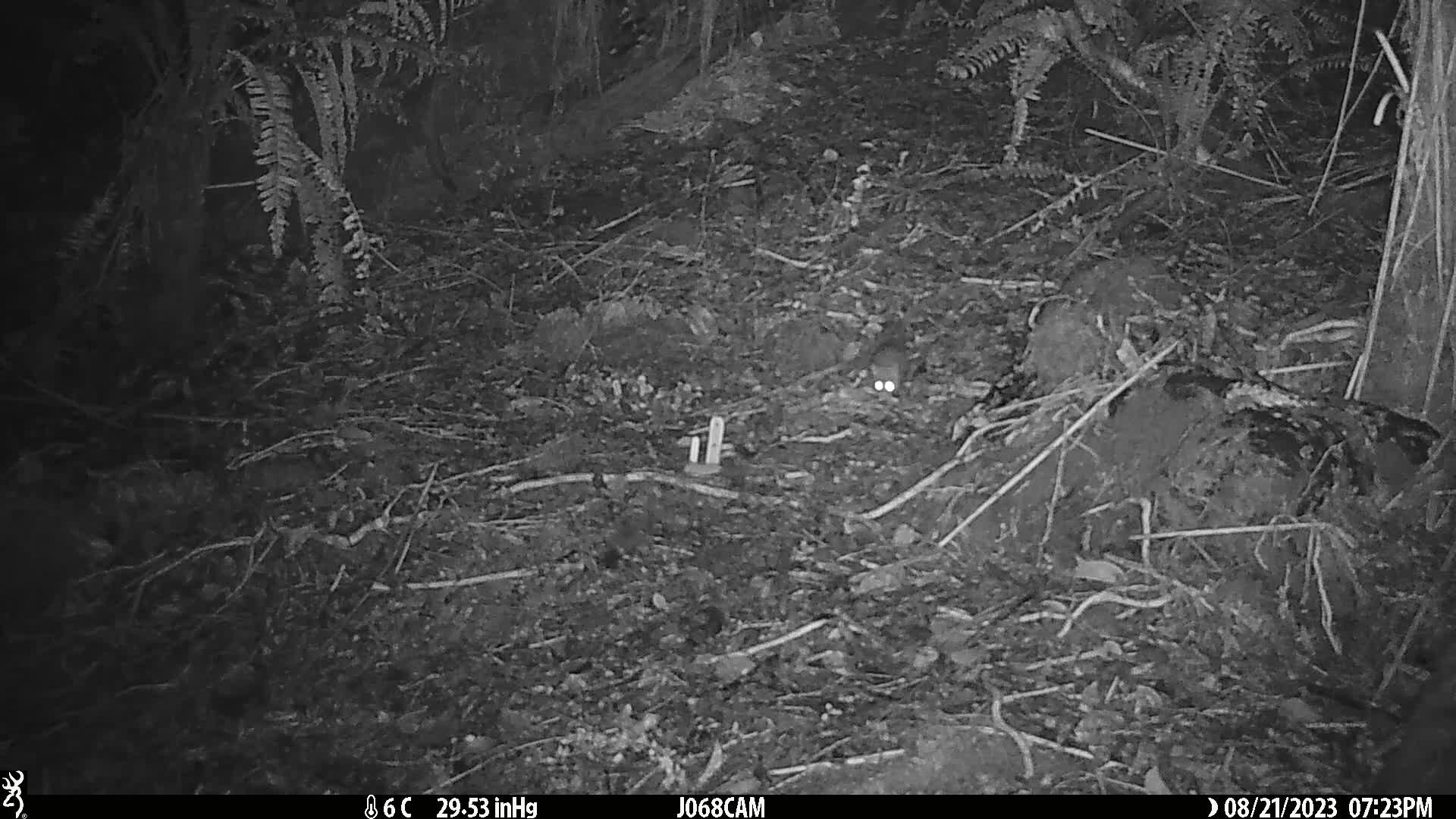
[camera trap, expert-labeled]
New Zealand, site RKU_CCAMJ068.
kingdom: Animalia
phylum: Chordata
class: Mammalia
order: Rodentia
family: Muridae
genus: Rattus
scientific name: Rattus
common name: rat